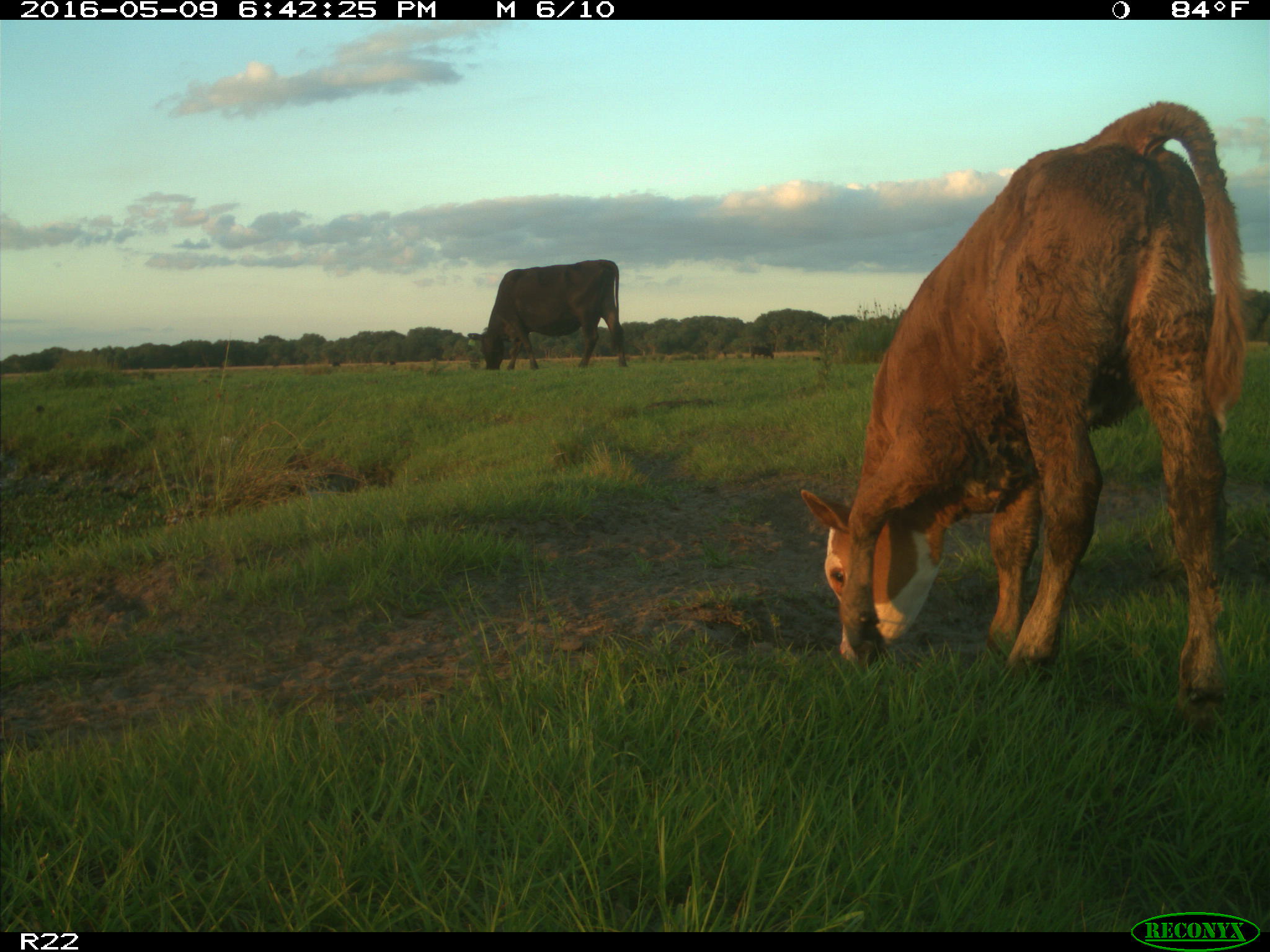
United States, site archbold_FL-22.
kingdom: Animalia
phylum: Chordata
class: Mammalia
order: Artiodactyla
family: Bovidae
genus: Bos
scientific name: Bos taurus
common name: domestic cow